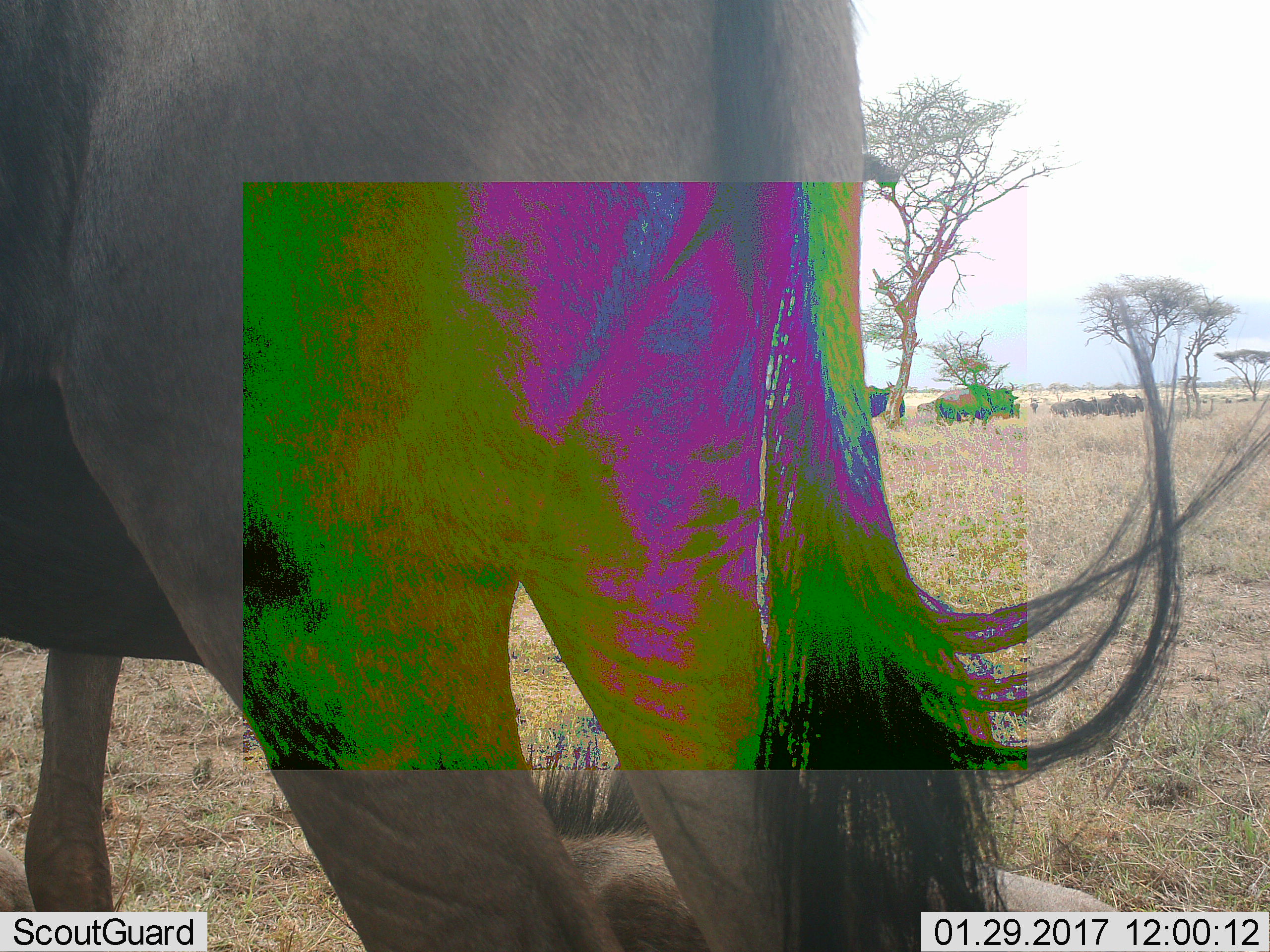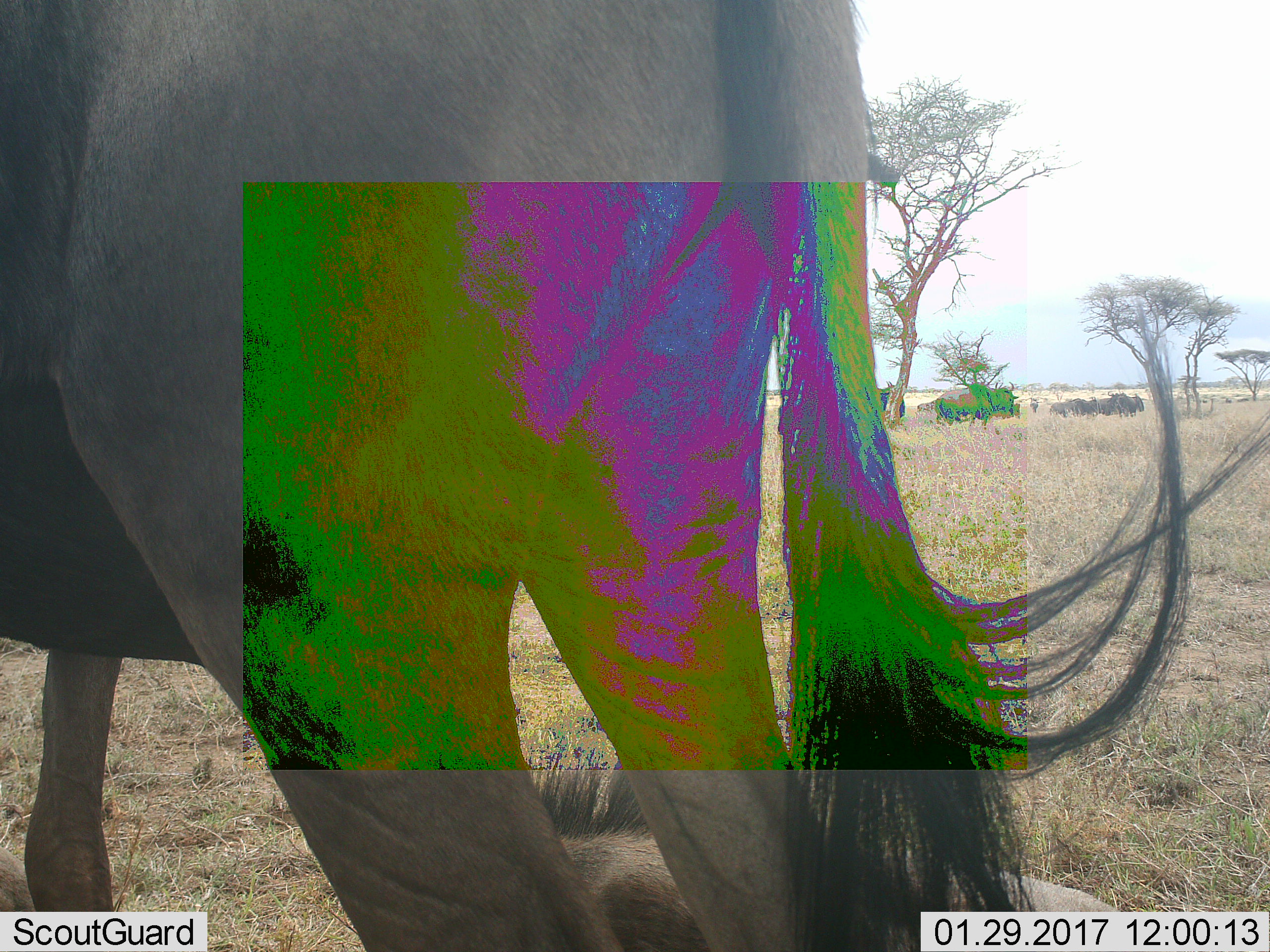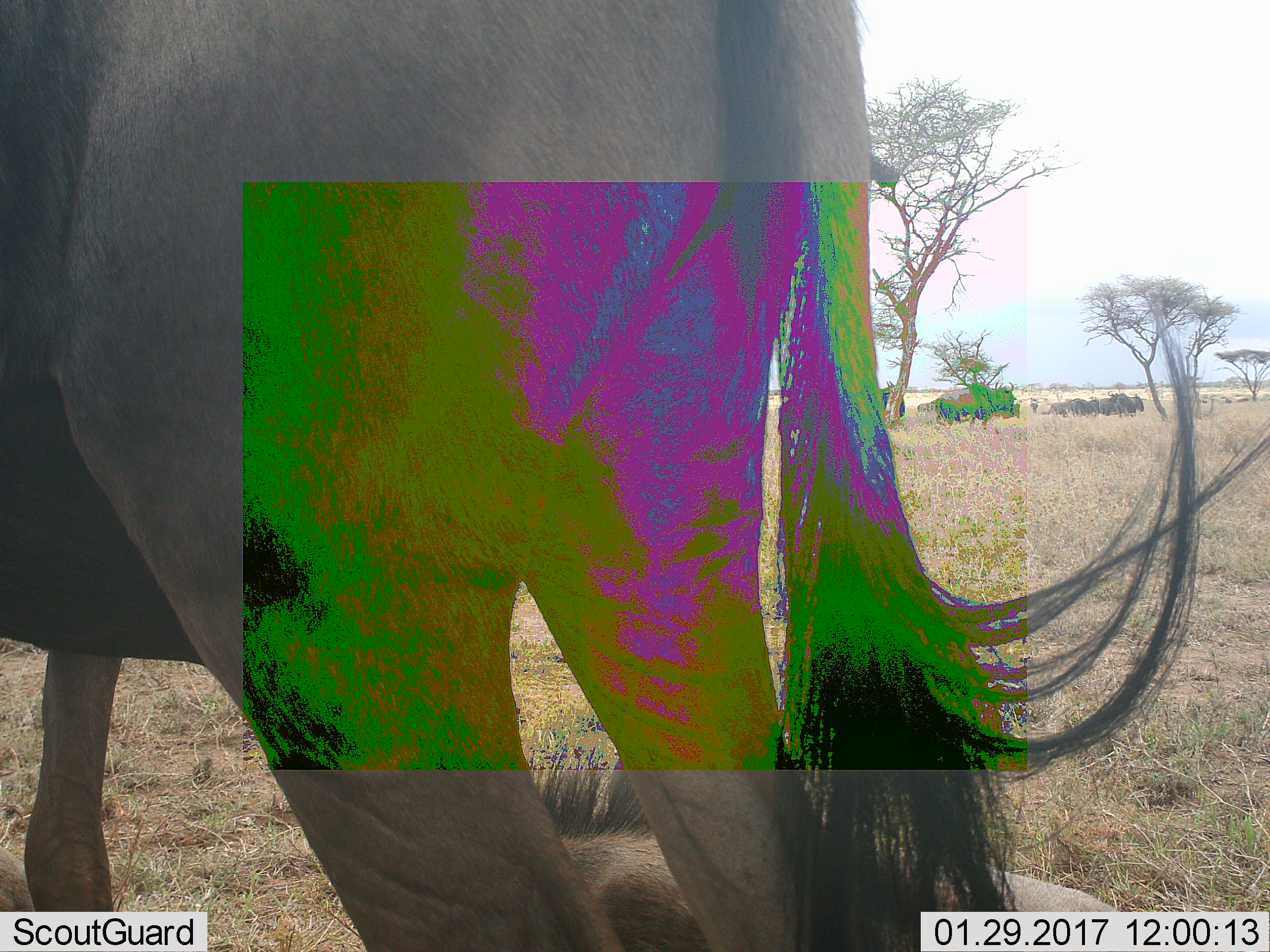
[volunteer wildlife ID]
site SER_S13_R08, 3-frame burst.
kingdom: Animalia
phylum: Chordata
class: Mammalia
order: Artiodactyla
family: Bovidae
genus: Connochaetes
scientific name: Connochaetes taurinus taurinus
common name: blue wildebeest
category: wildebeestblue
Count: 1.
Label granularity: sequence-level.